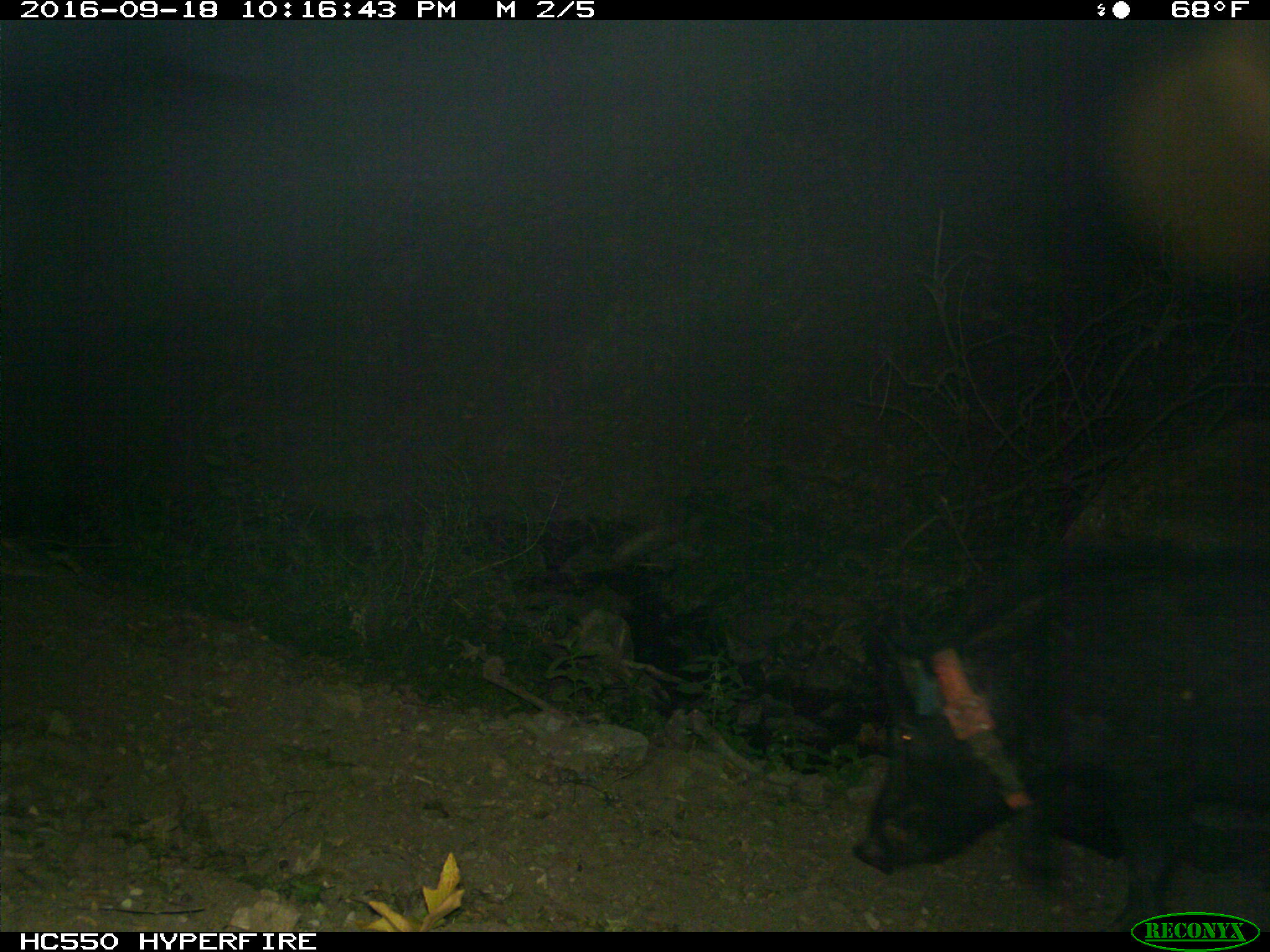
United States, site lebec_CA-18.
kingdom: Animalia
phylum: Chordata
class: Mammalia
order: Artiodactyla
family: Suidae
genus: Sus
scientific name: Sus scrofa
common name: wild boar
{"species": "Sus scrofa (wild boar)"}